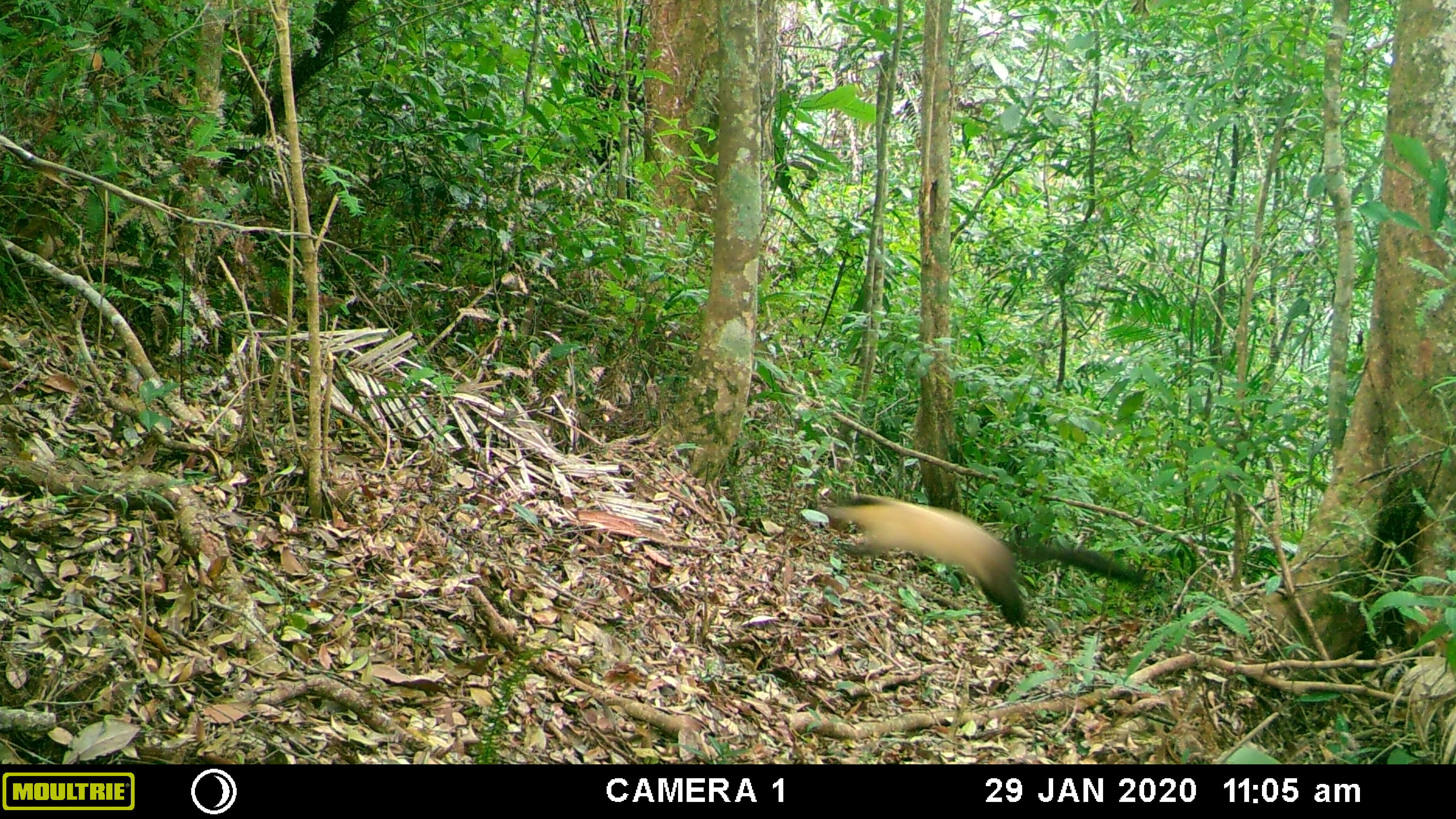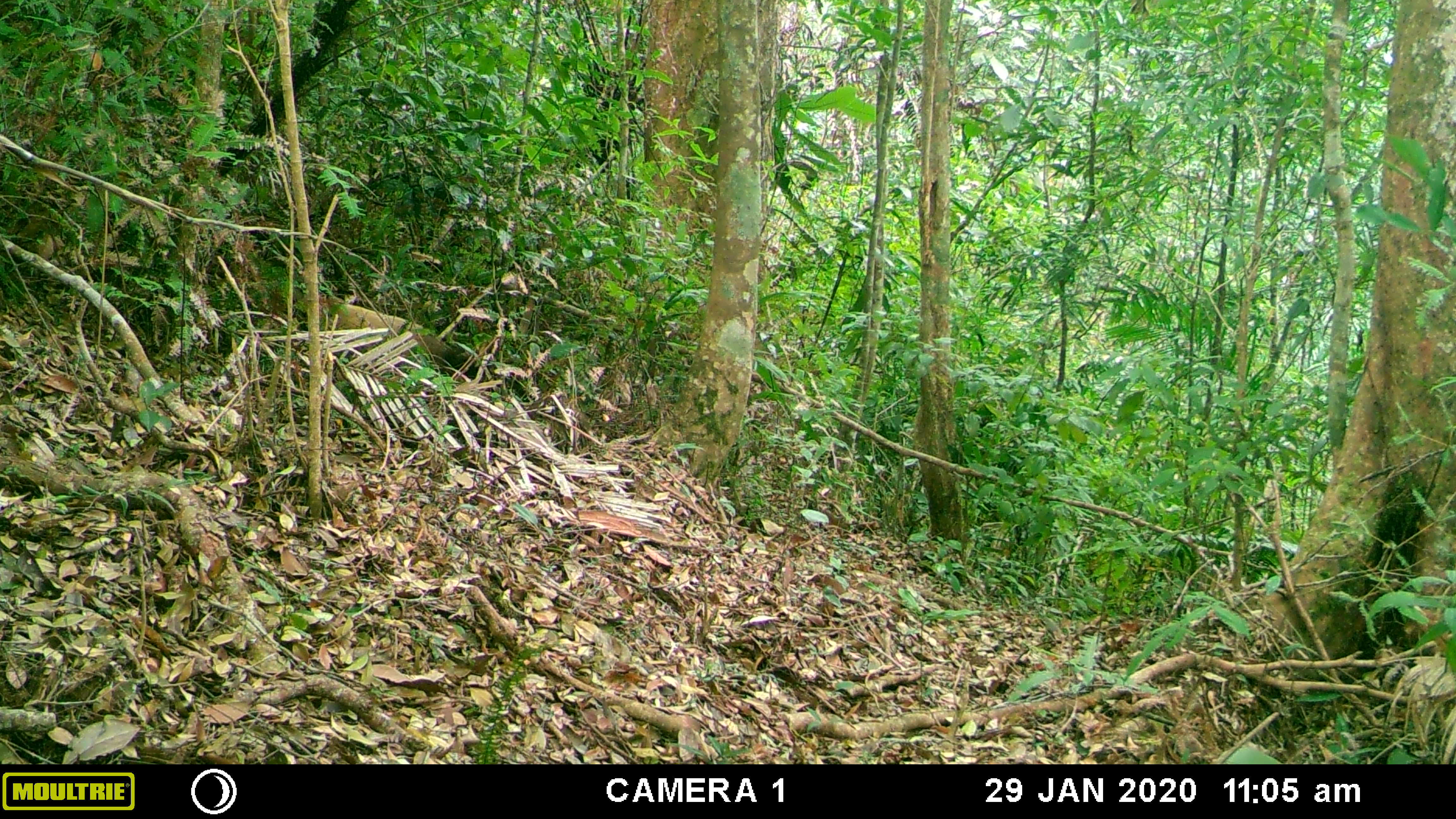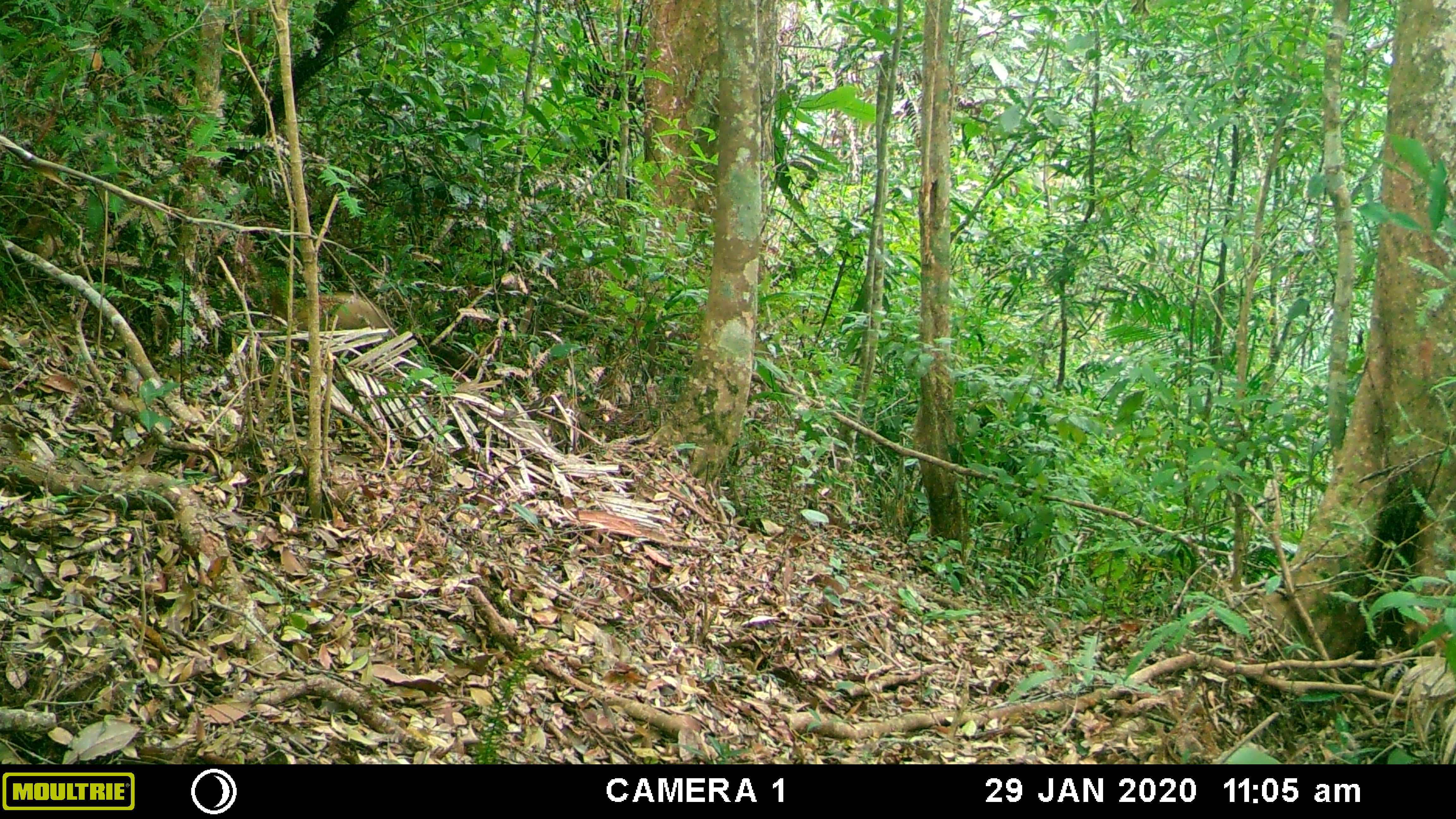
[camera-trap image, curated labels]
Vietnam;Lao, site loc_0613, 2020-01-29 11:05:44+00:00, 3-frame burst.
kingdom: Animalia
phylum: Chordata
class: Mammalia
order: Carnivora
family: Mustelidae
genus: Martes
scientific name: Martes flavigula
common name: yellow-throated marten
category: yellow throated marten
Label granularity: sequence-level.